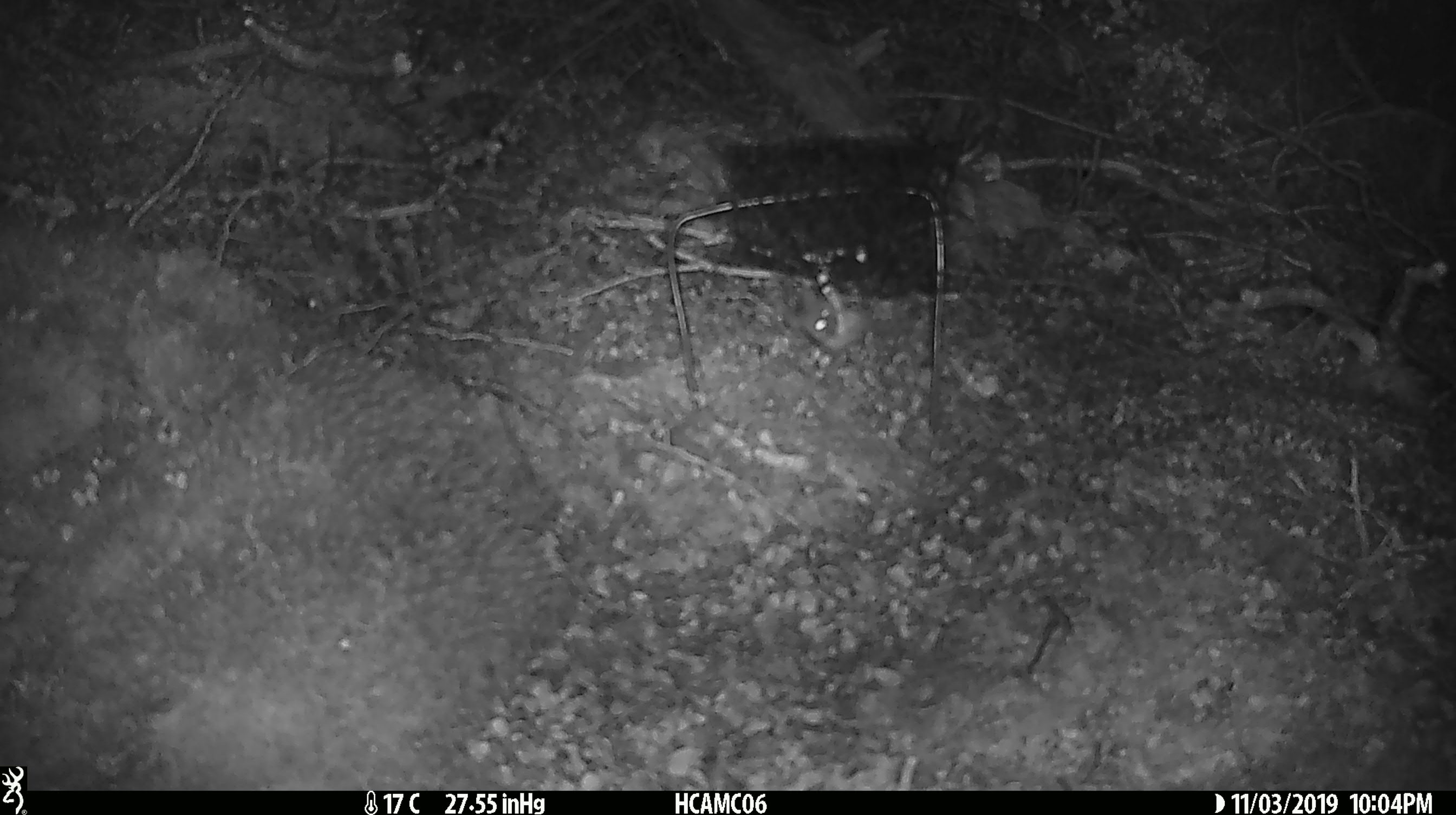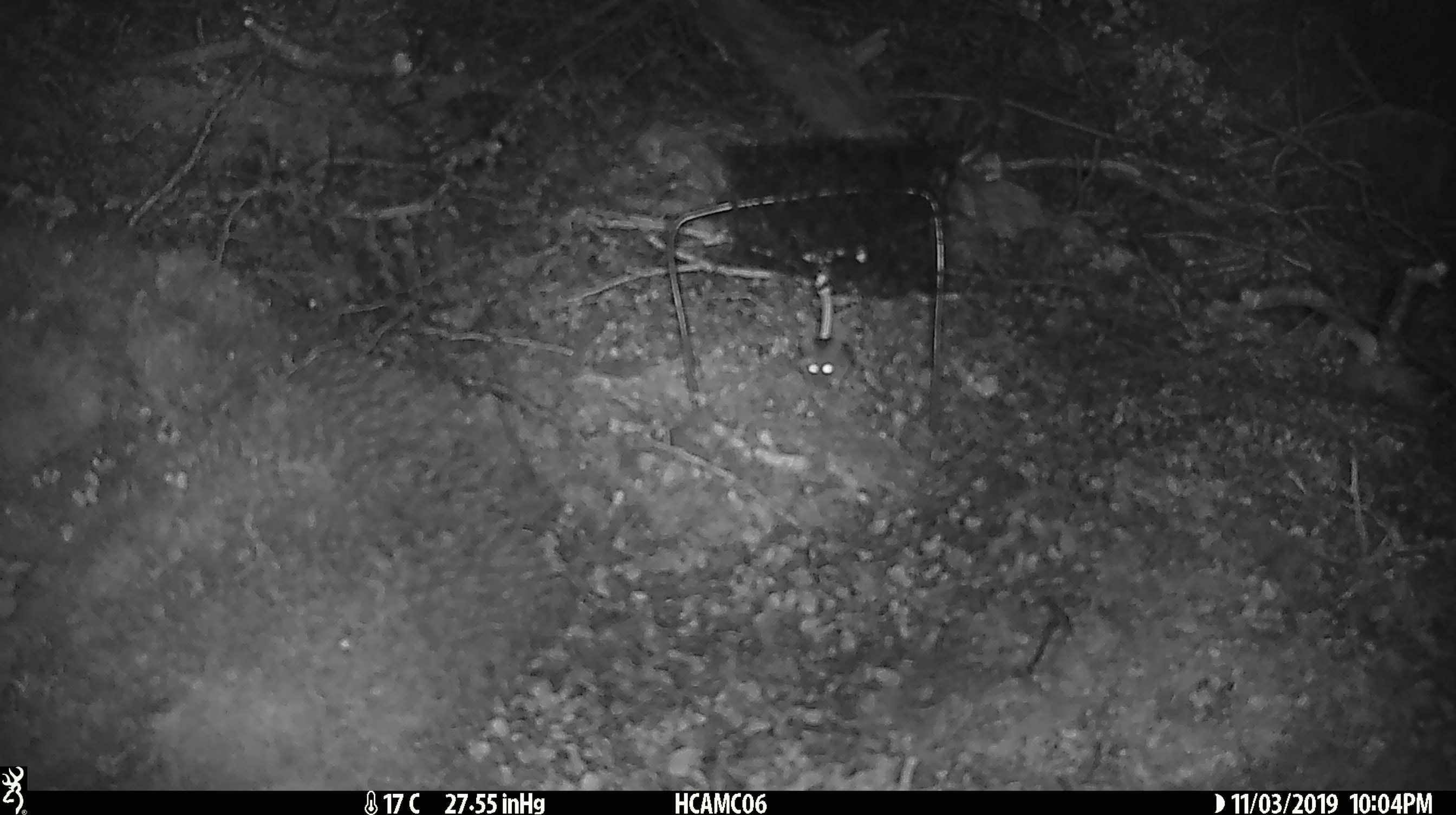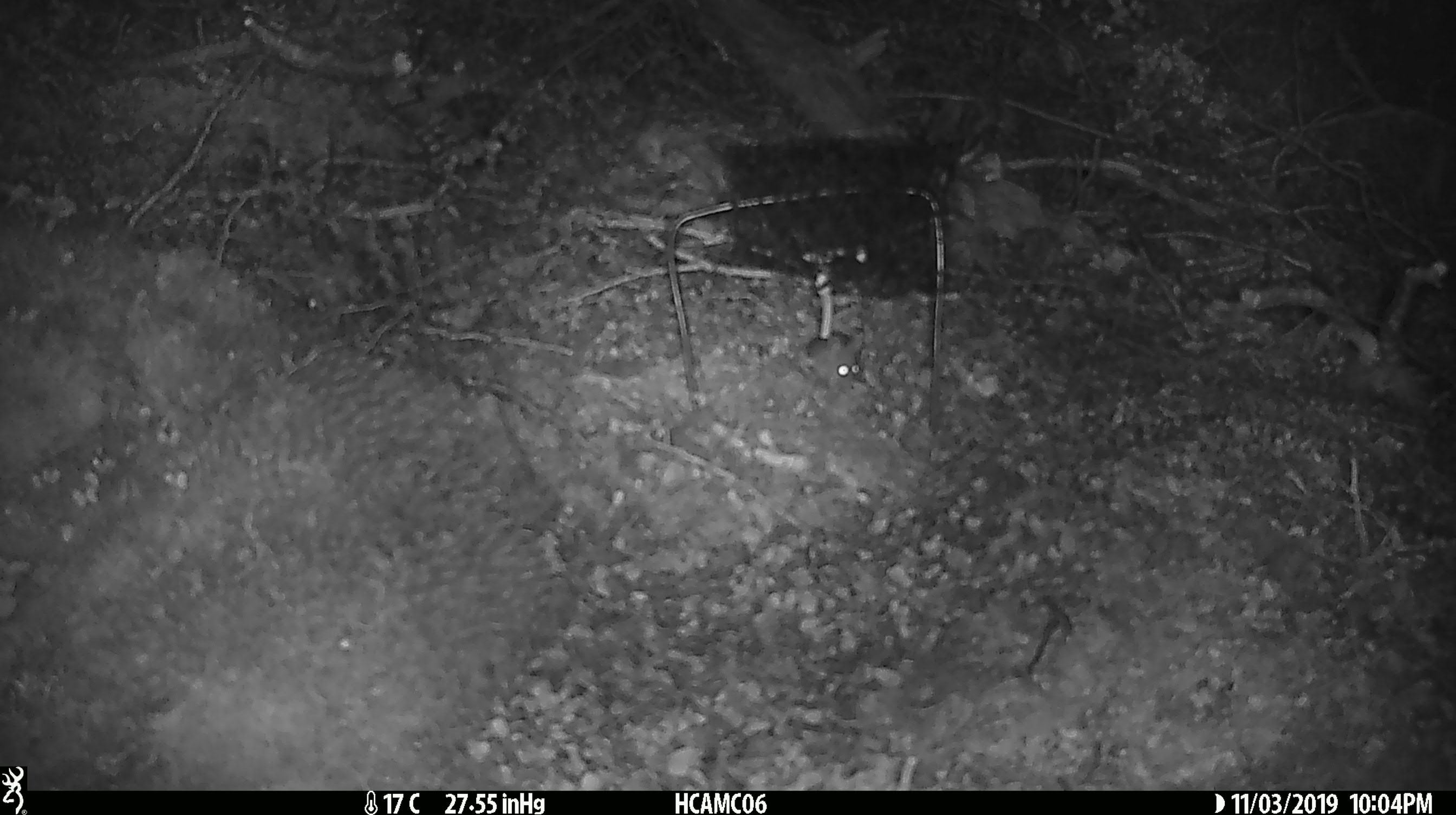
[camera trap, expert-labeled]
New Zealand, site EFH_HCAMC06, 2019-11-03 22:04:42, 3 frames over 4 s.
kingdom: Animalia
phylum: Chordata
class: Mammalia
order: Rodentia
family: Muridae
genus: Mus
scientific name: Mus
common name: mouse